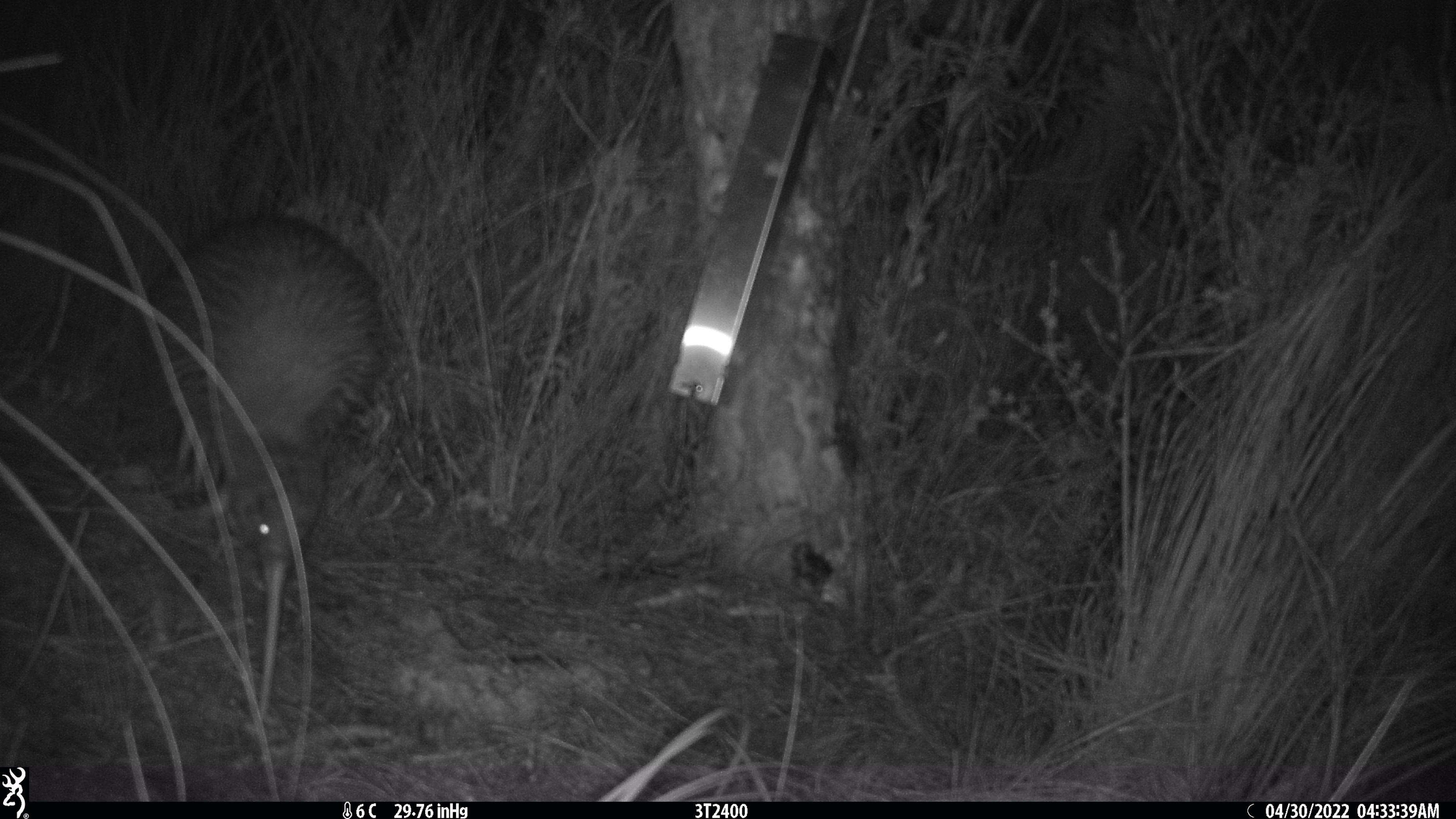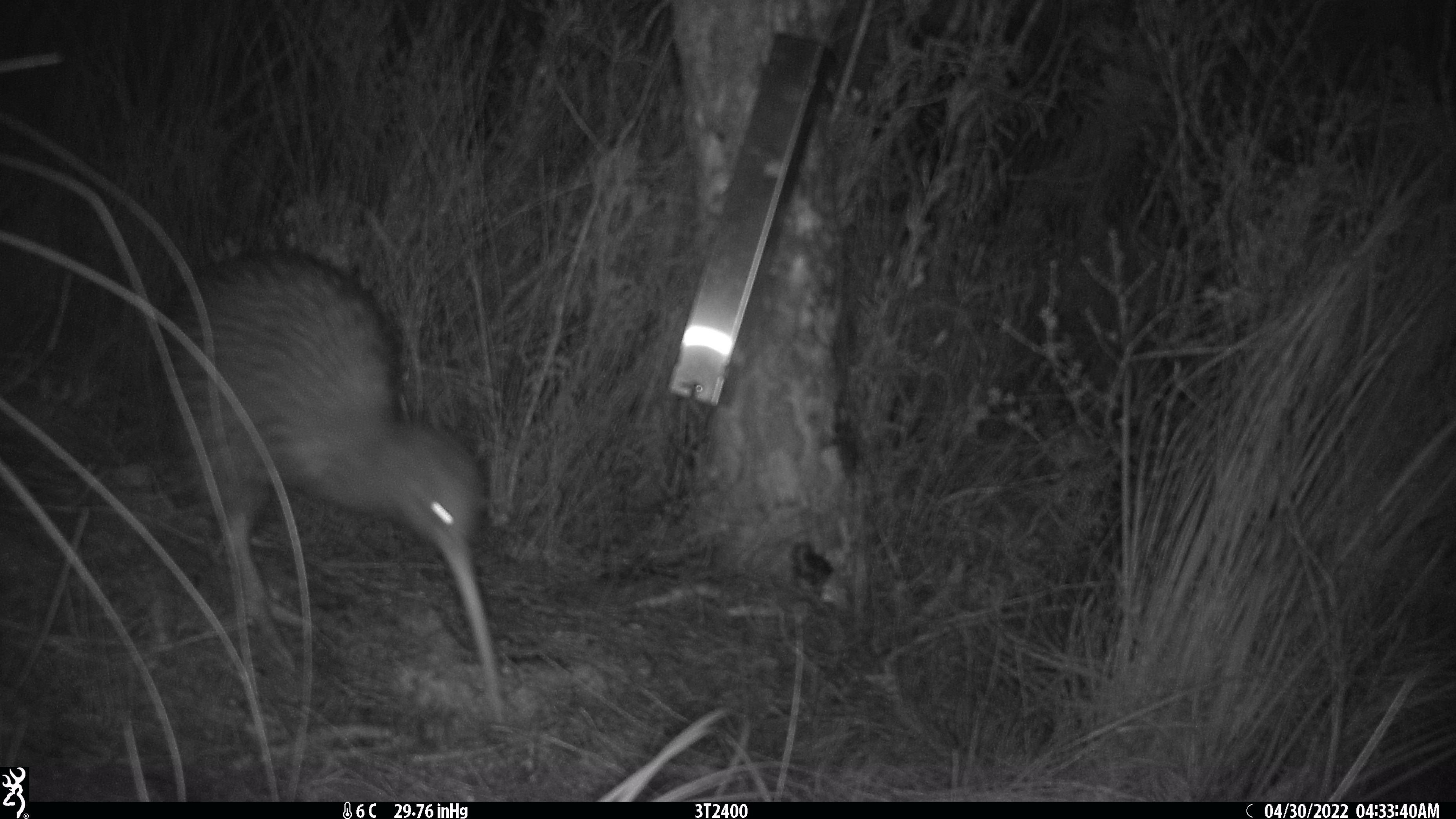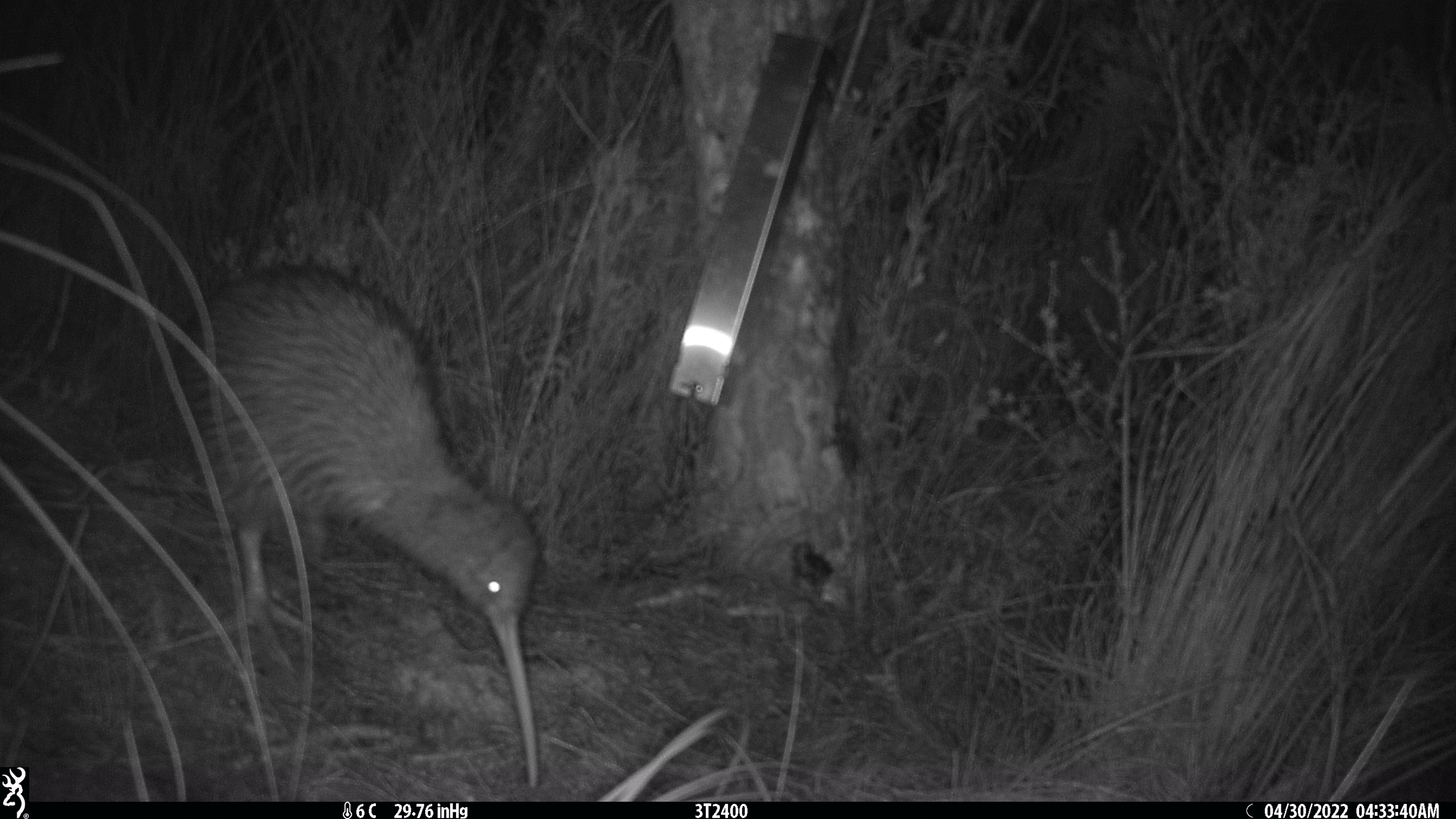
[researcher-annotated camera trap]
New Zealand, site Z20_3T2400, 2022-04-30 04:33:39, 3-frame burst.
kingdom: Animalia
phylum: Chordata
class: Aves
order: Apterygiformes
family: Apterygidae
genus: Apteryx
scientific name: Apteryx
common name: kiwi